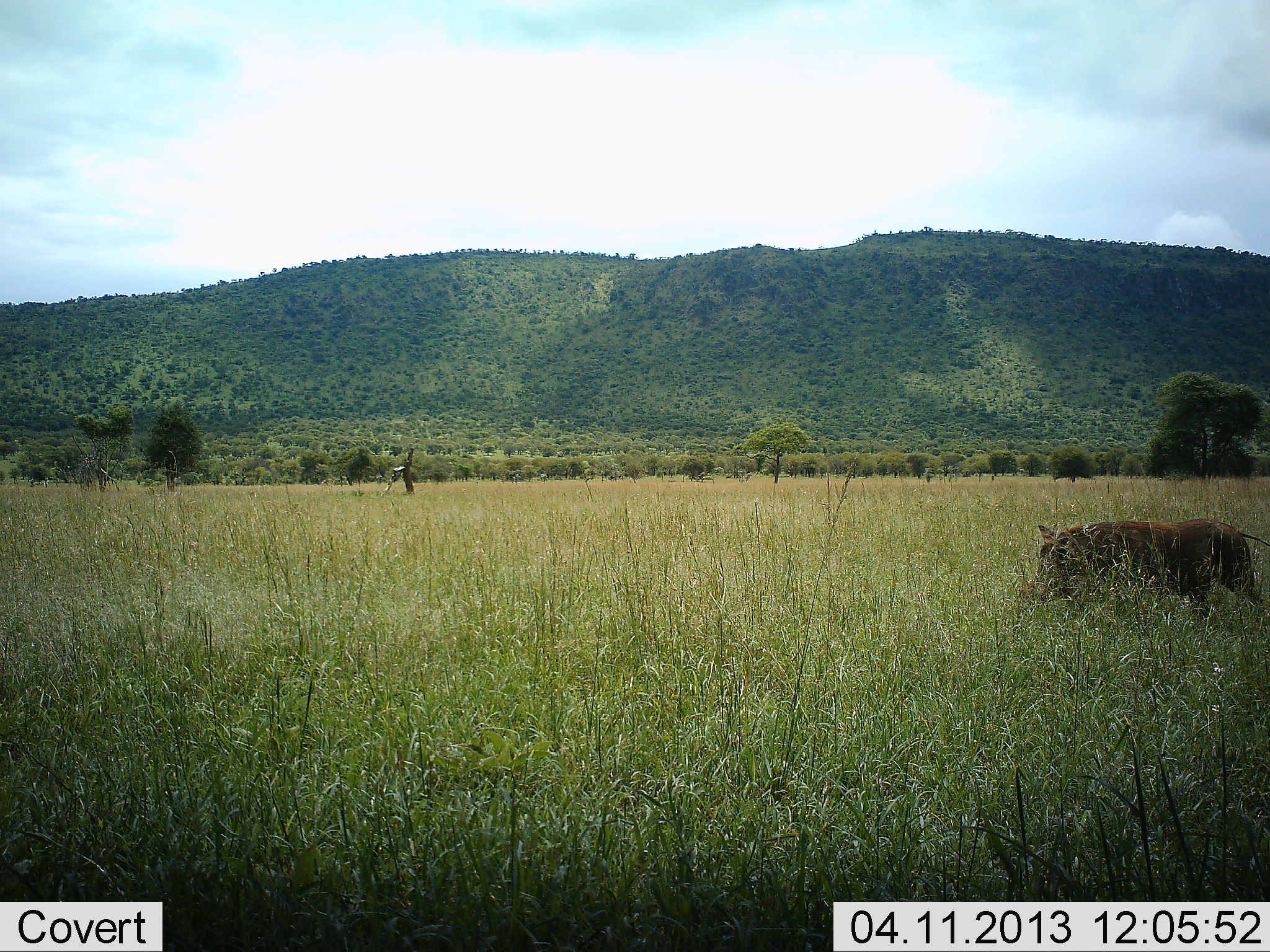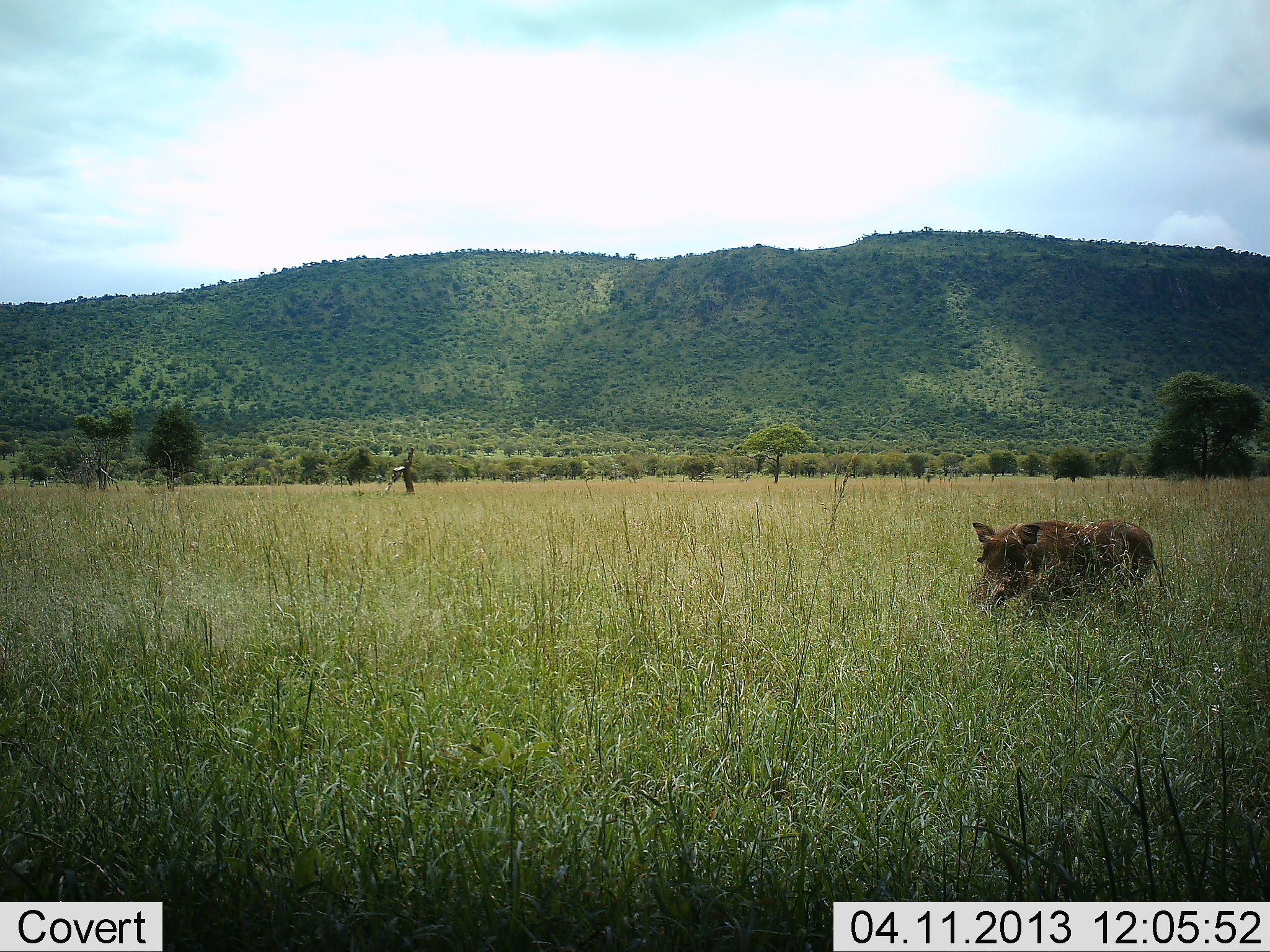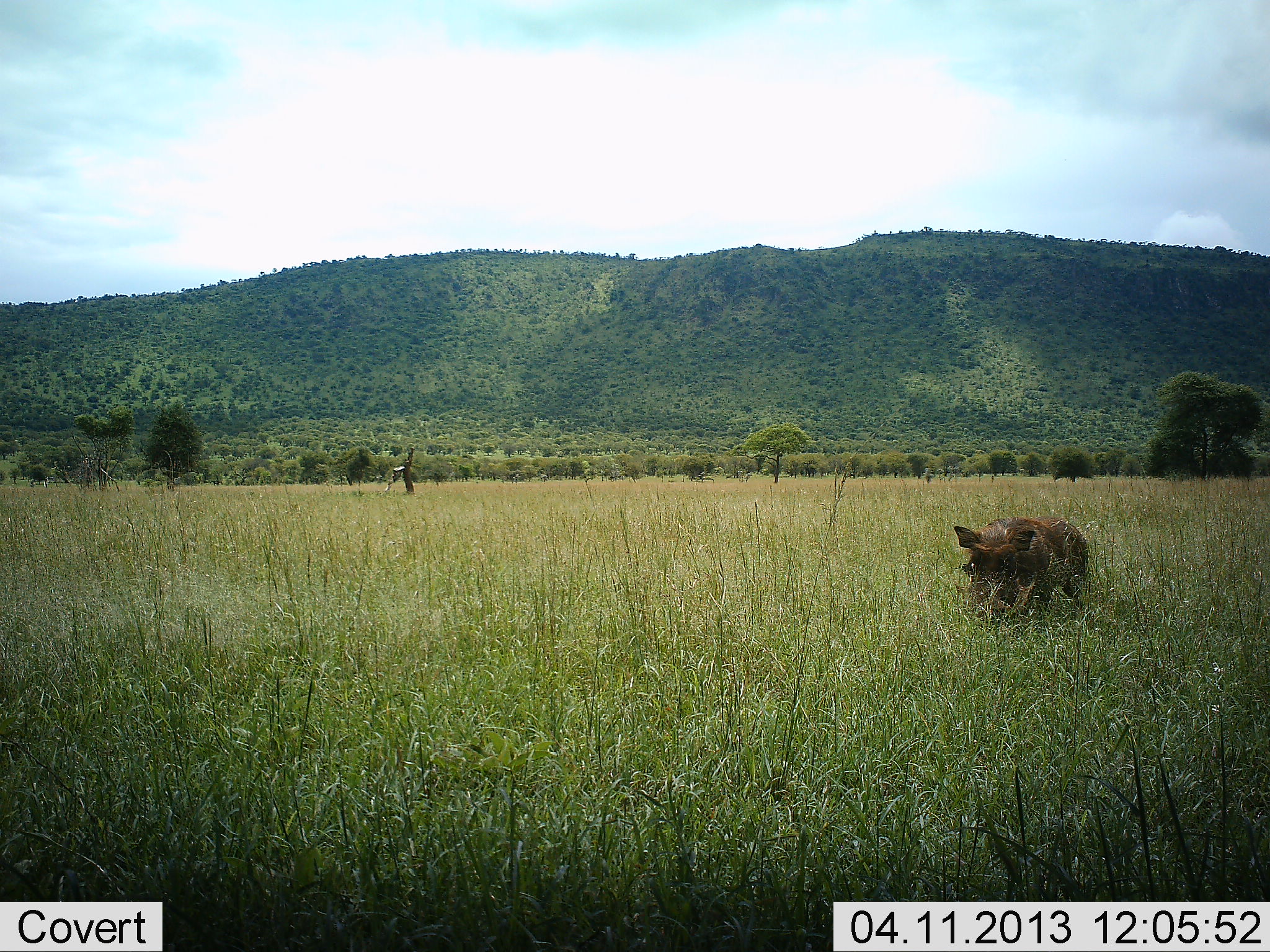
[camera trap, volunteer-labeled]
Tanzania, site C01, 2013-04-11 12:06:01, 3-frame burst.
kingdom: Animalia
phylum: Chordata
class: Mammalia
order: Artiodactyla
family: Suidae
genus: Phacochoerus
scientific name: Phacochoerus africanus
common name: warthog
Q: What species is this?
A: Warthog (Phacochoerus africanus).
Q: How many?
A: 1.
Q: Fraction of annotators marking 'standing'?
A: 9%.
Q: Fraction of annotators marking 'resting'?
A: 0%.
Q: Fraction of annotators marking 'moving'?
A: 91%.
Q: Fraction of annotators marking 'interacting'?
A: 0%.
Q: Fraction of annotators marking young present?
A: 0%.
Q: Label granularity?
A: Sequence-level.